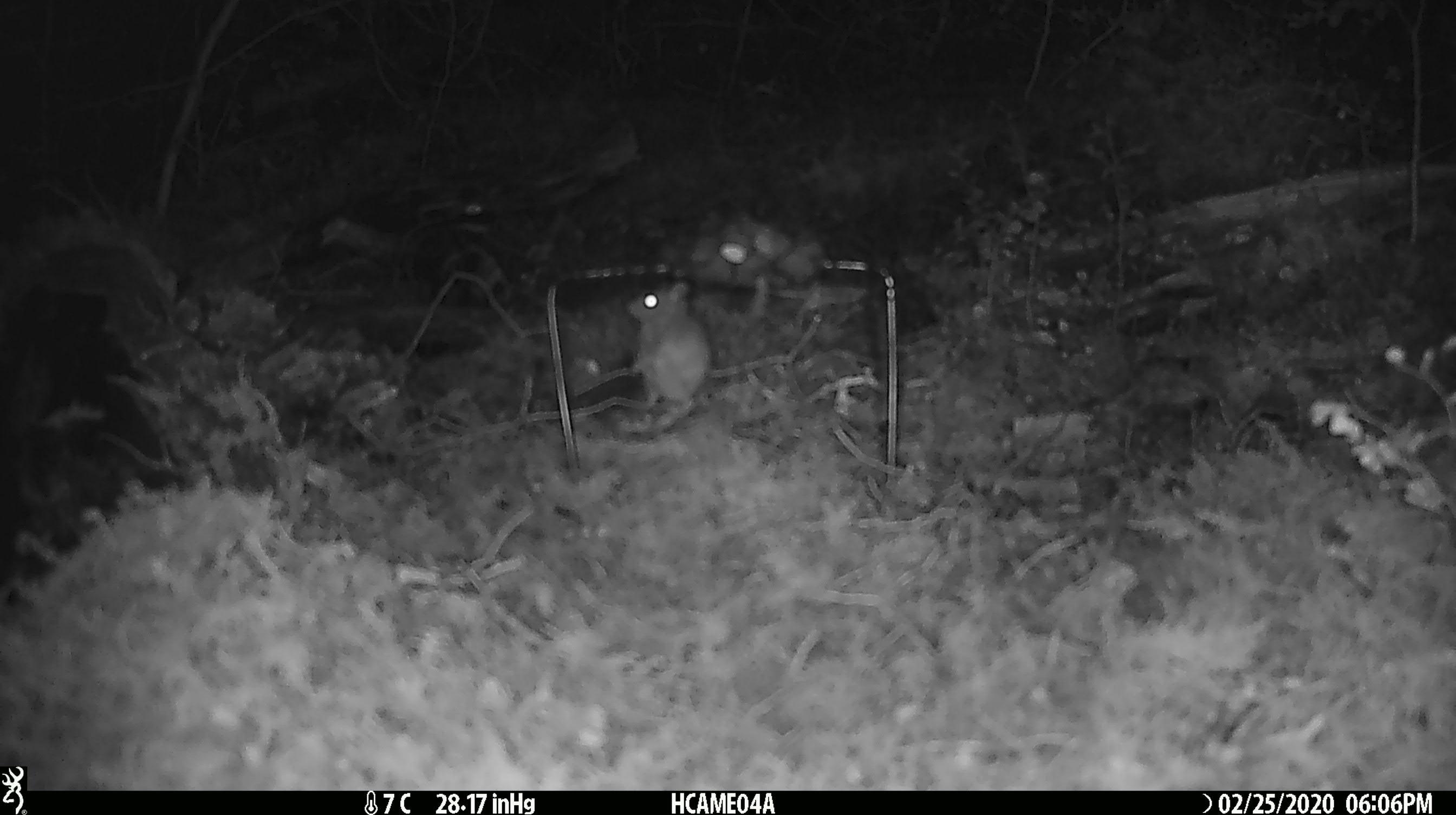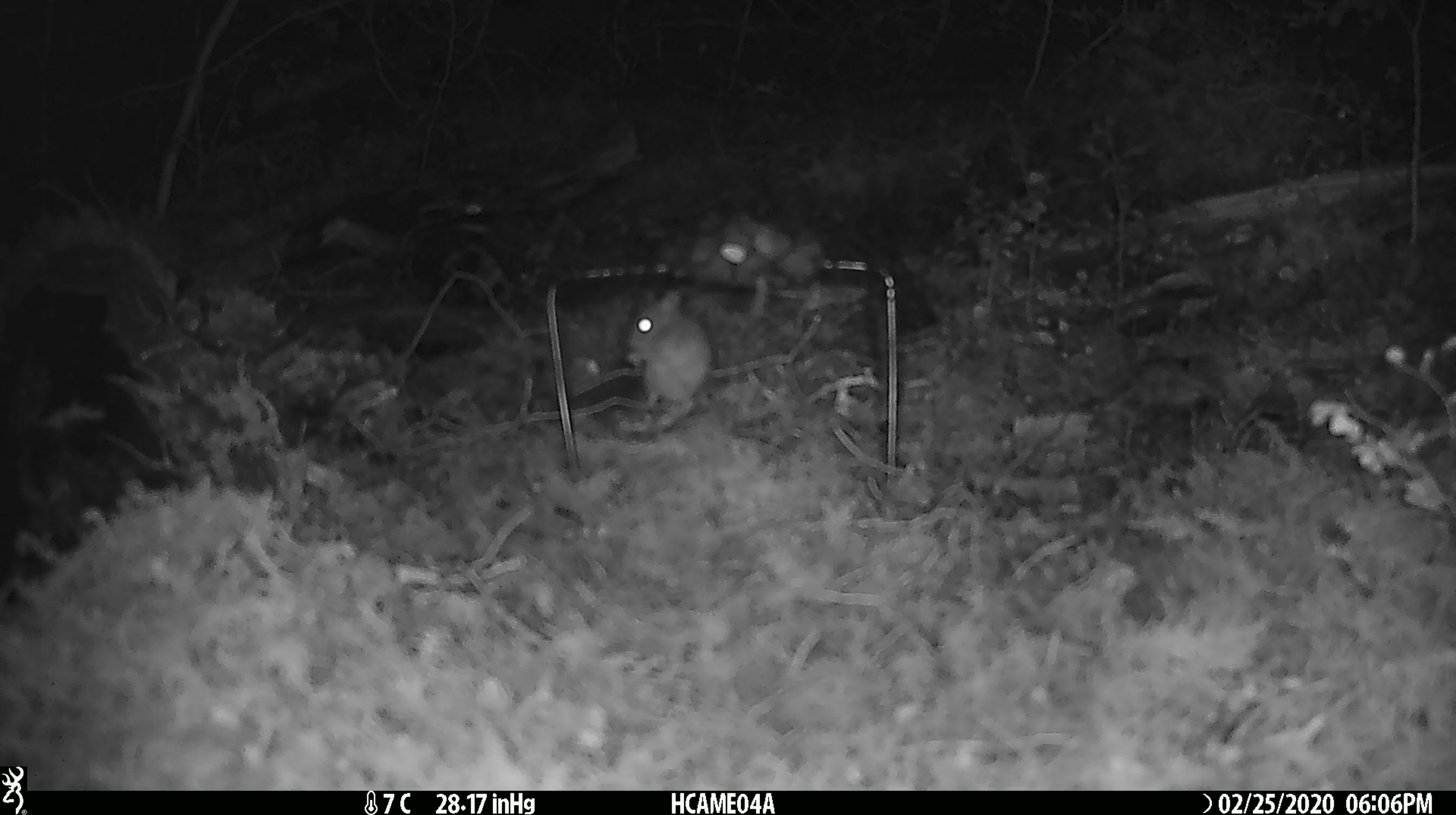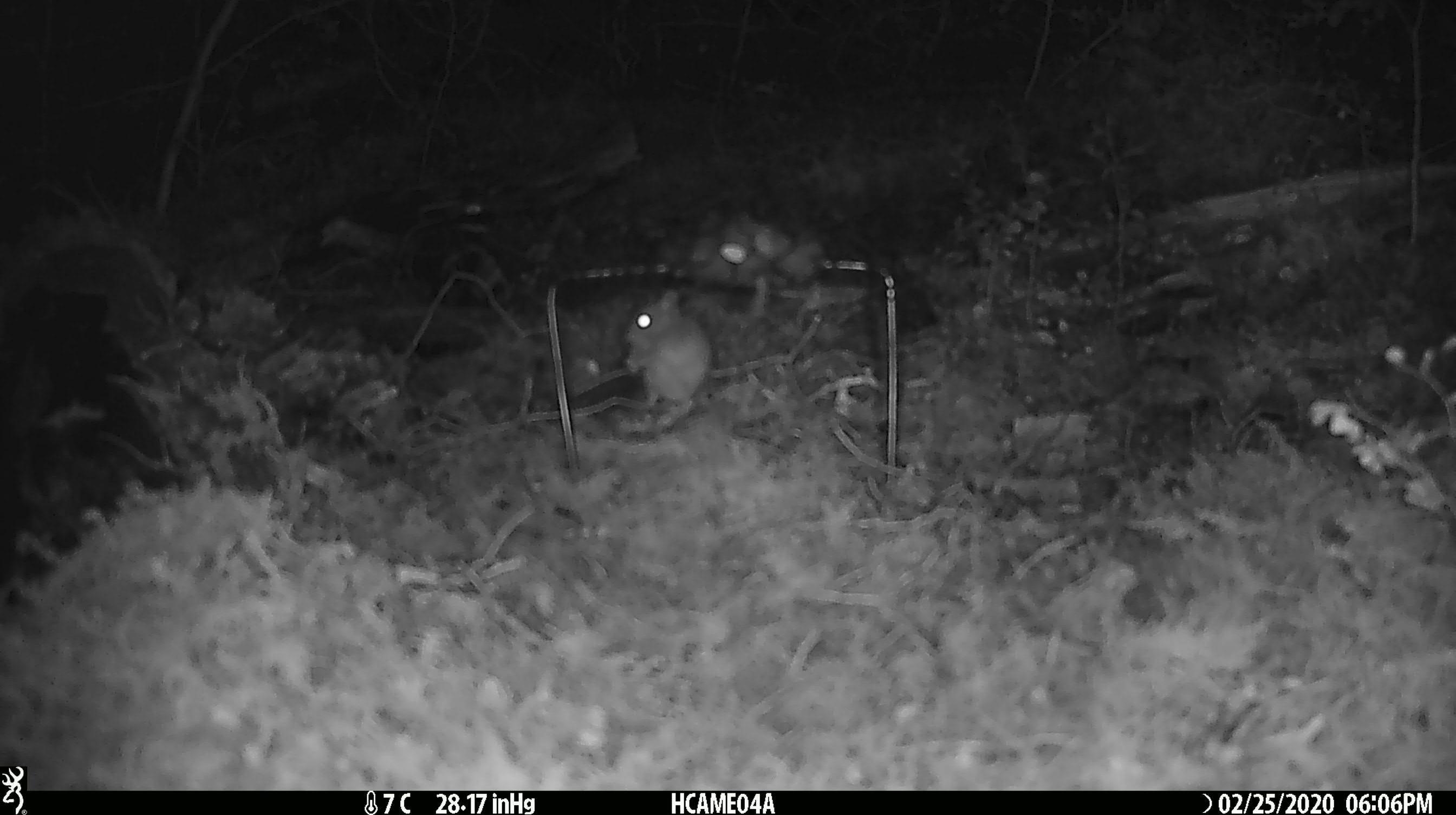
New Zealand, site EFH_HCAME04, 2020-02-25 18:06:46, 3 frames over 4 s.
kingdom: Animalia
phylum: Chordata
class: Mammalia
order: Rodentia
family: Muridae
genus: Mus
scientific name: Mus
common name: mouse